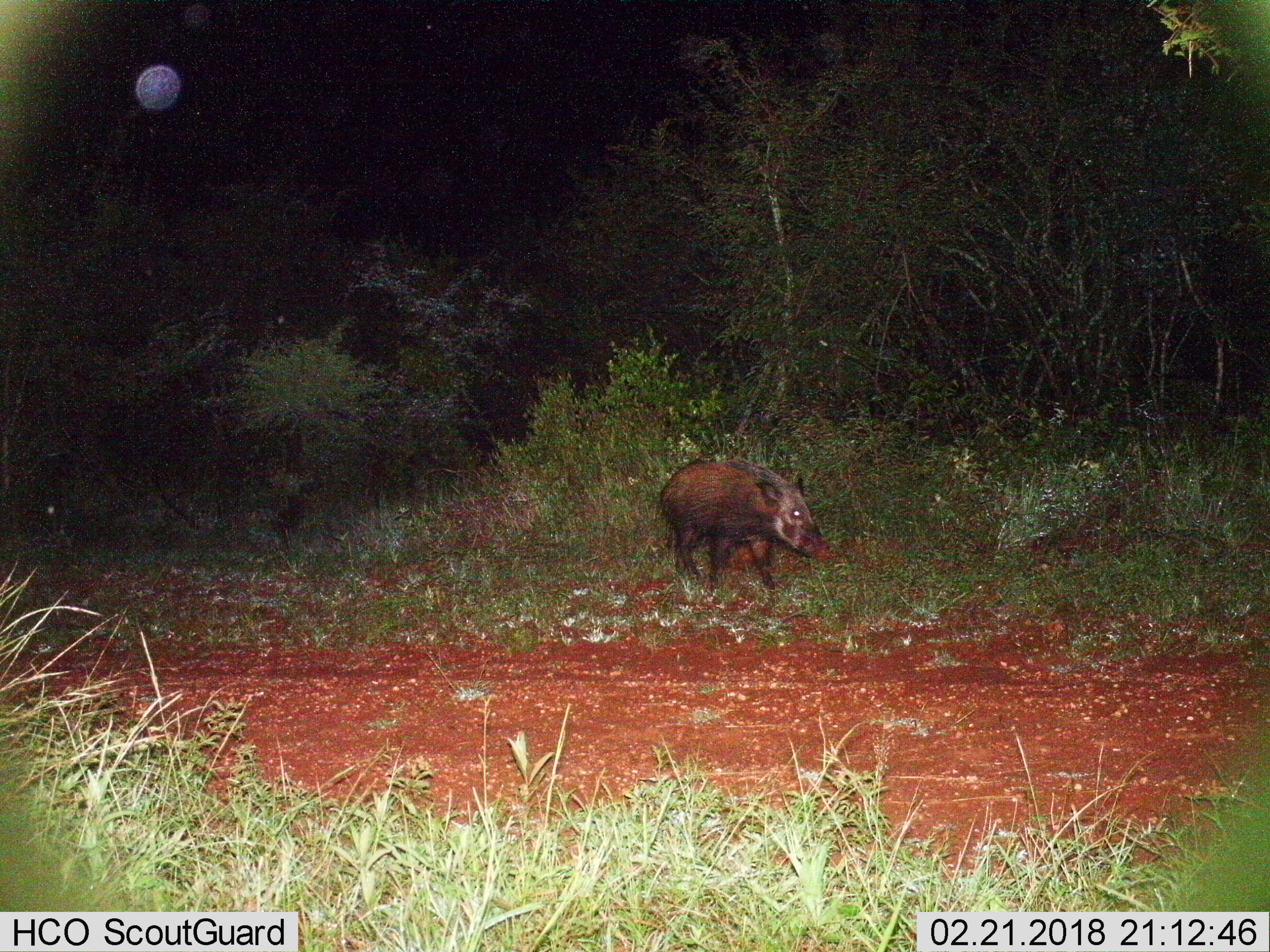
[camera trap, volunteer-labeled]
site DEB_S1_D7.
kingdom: Animalia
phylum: Chordata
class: Mammalia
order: Artiodactyla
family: Suidae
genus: Potamochoerus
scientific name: Potamochoerus larvatus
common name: bushpig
Bushpig (Potamochoerus larvatus), count 1. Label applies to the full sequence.